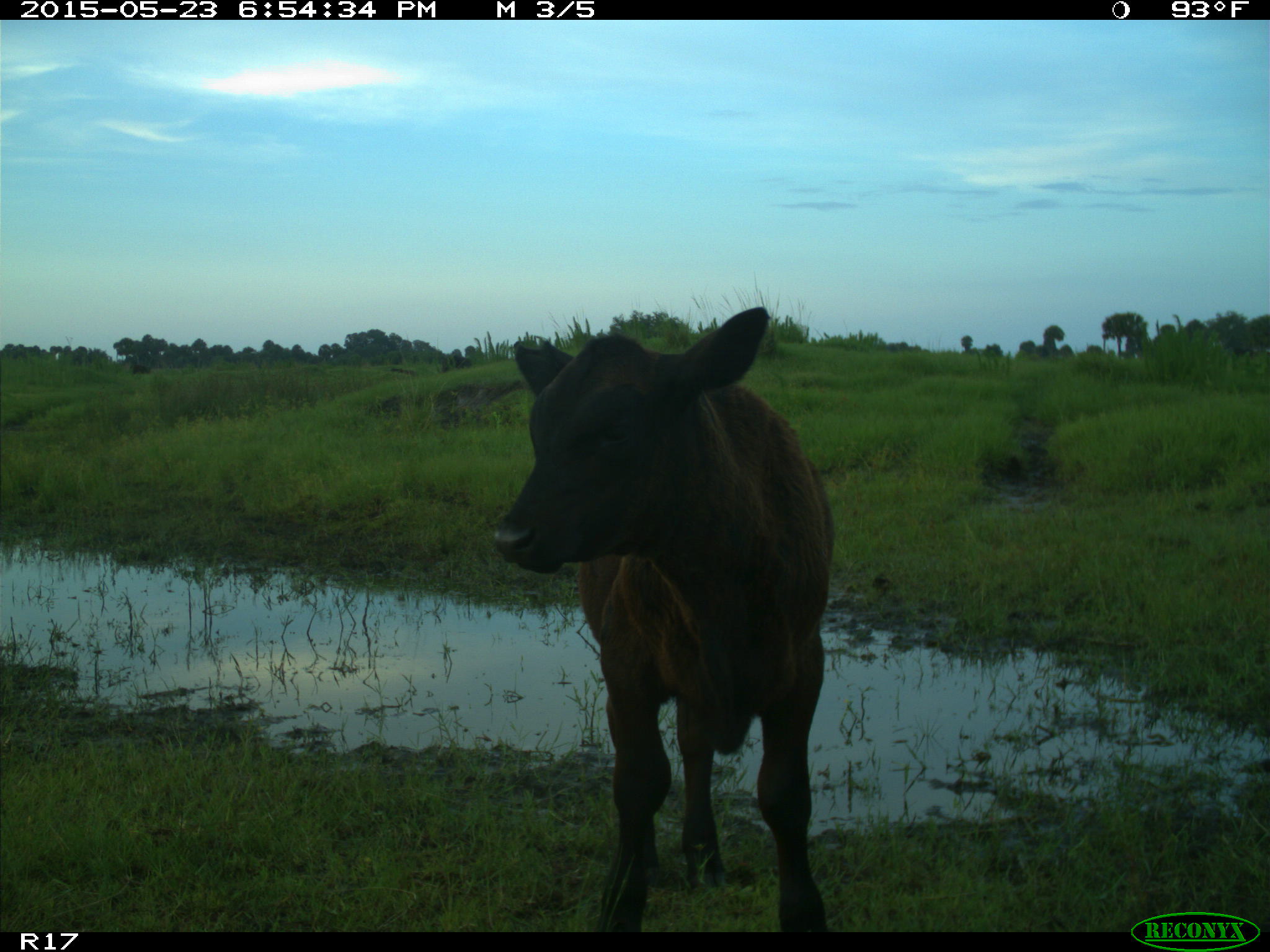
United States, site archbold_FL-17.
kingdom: Animalia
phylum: Chordata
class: Mammalia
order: Artiodactyla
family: Bovidae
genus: Bos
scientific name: Bos taurus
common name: domestic cow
Bos taurus (domestic cow).